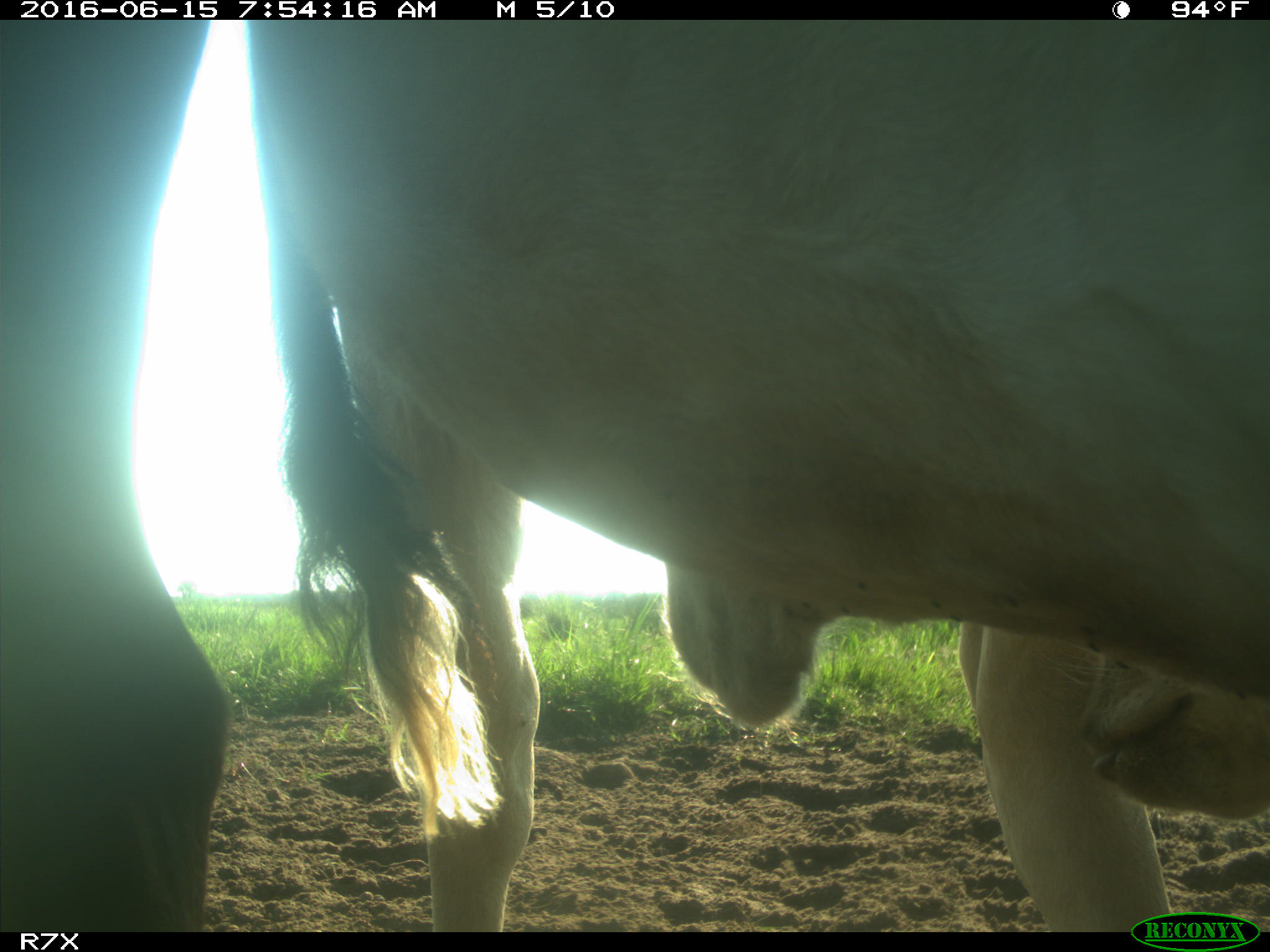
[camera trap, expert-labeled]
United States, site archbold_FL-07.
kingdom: Animalia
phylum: Chordata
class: Mammalia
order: Artiodactyla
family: Bovidae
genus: Bos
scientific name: Bos taurus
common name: domestic cow